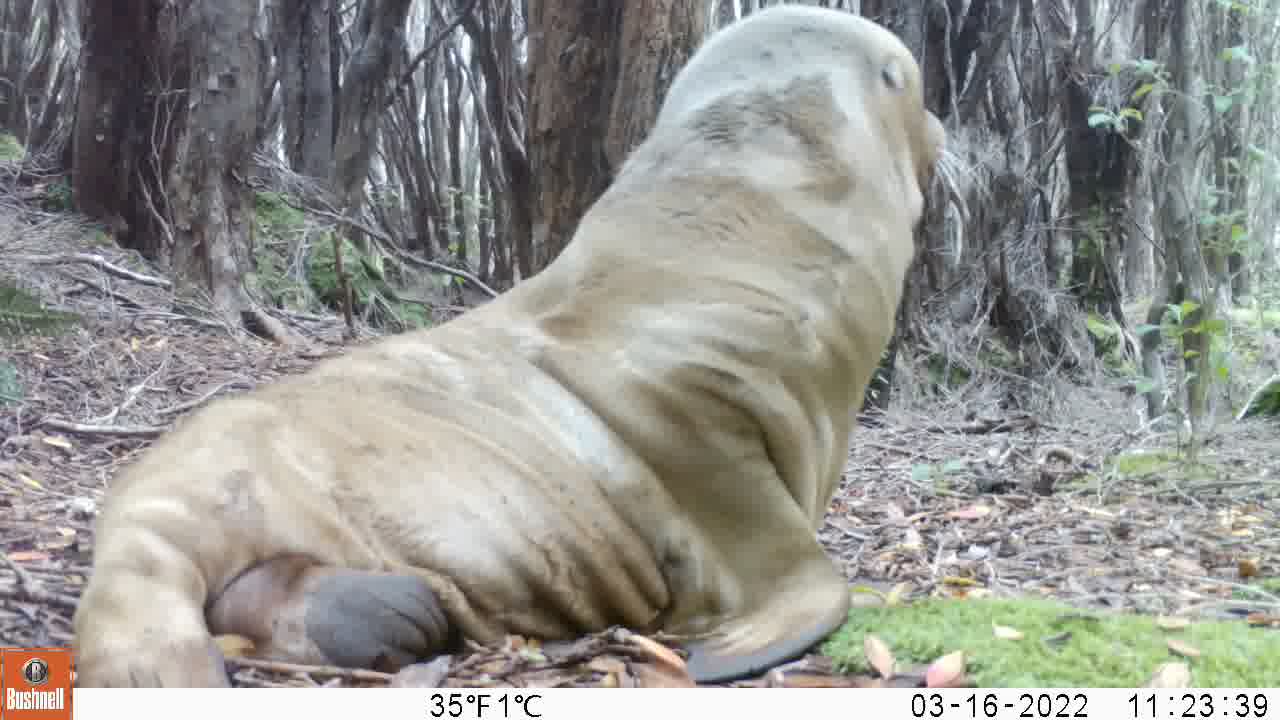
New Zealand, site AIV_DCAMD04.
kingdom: Animalia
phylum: Chordata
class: Mammalia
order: Carnivora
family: Otariidae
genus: Phocarctos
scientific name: Phocarctos hookeri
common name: new zealand sea lion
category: sealion